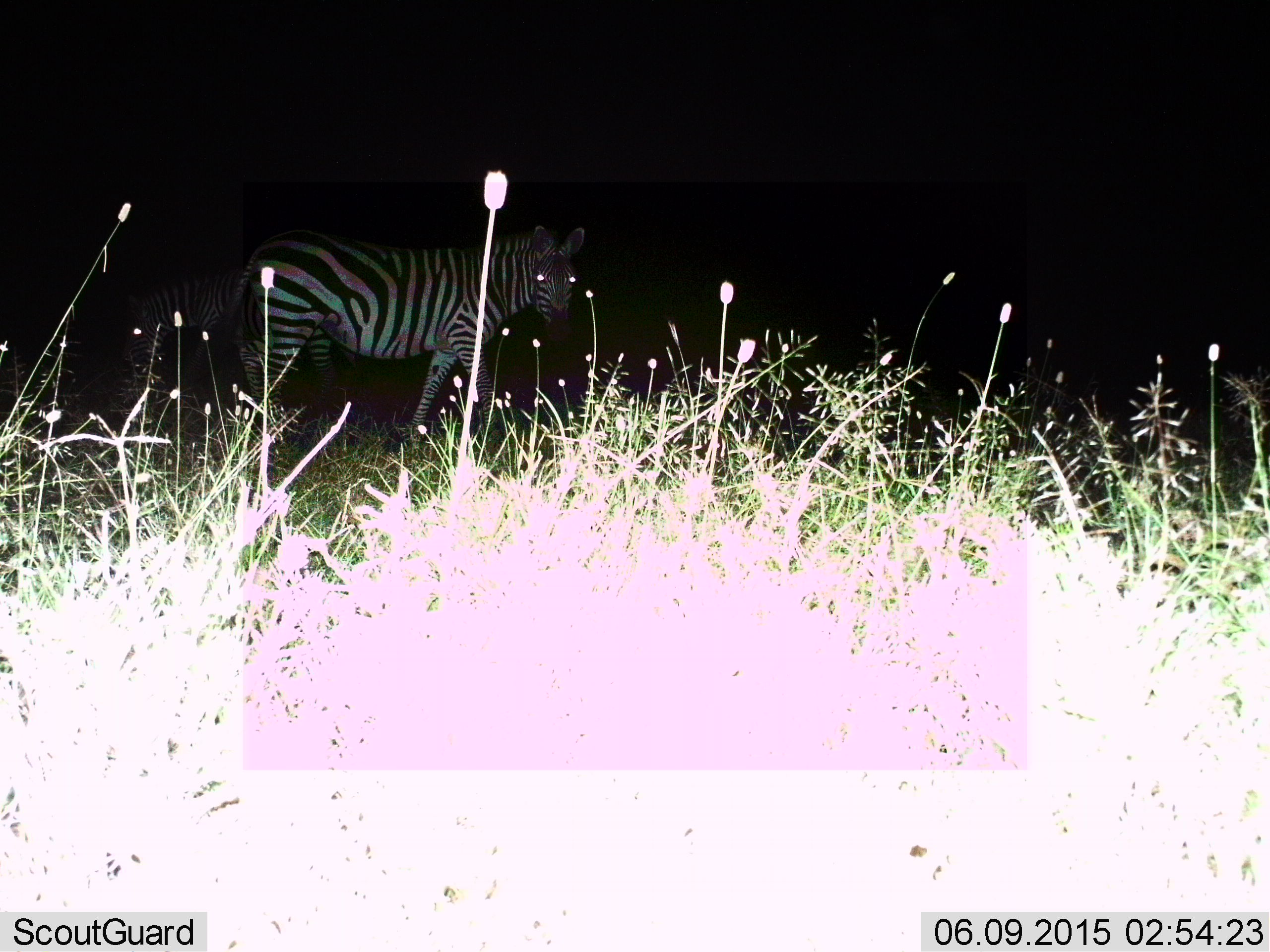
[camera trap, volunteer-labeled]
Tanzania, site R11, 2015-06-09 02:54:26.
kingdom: Animalia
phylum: Chordata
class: Mammalia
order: Perissodactyla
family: Equidae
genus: Equus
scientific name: Equus quagga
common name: plains zebra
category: zebra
Zebra (plains zebra) (Equus quagga), count 2. Behavior (volunteer vote fractions): standing 40%, resting 0%, moving 70%, interacting 0%. Young present (vote fraction): 0%. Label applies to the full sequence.